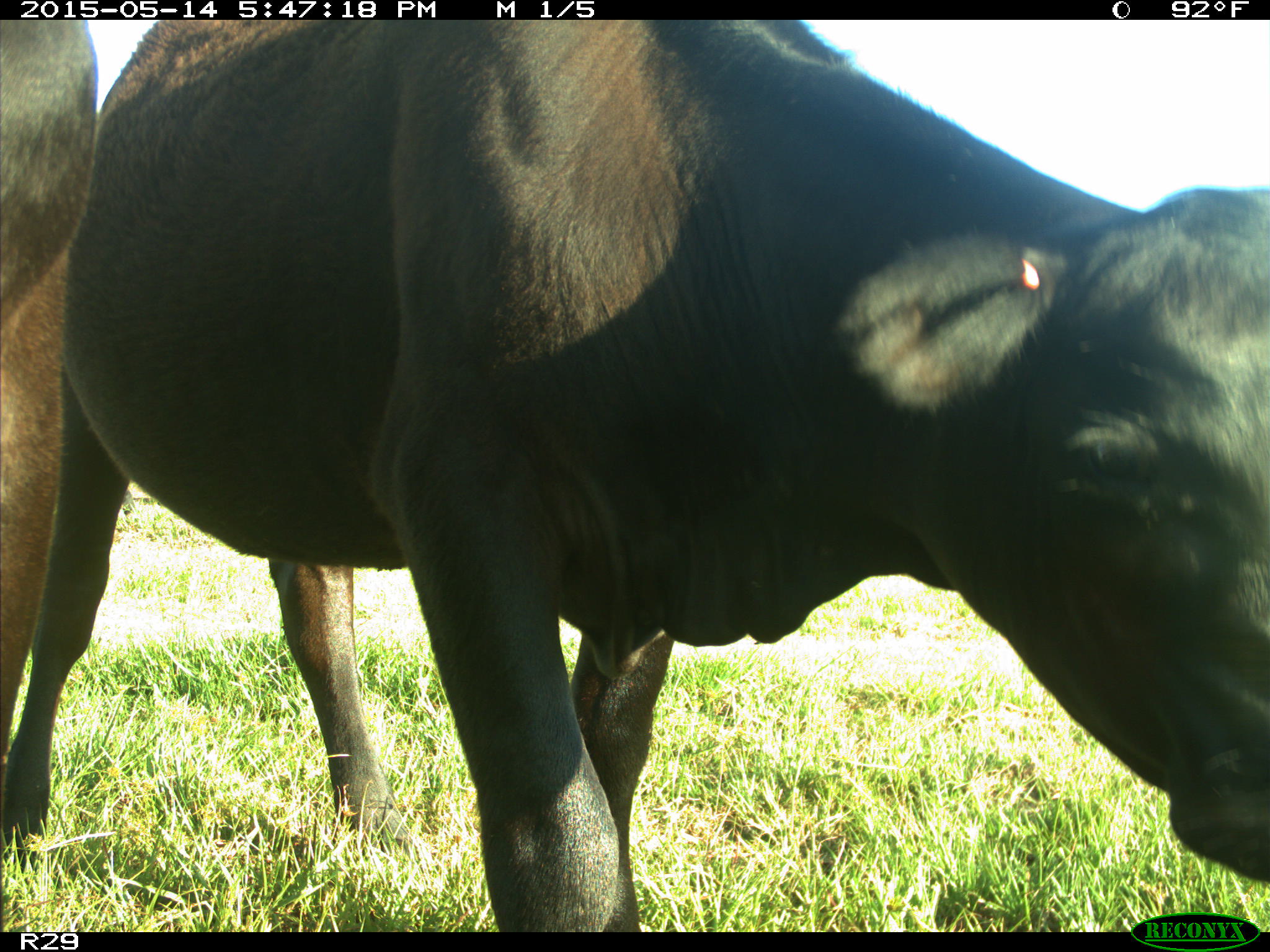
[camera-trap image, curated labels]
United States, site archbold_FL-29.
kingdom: Animalia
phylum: Chordata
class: Mammalia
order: Artiodactyla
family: Bovidae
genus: Bos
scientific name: Bos taurus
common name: domestic cow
Bos taurus (domestic cow).